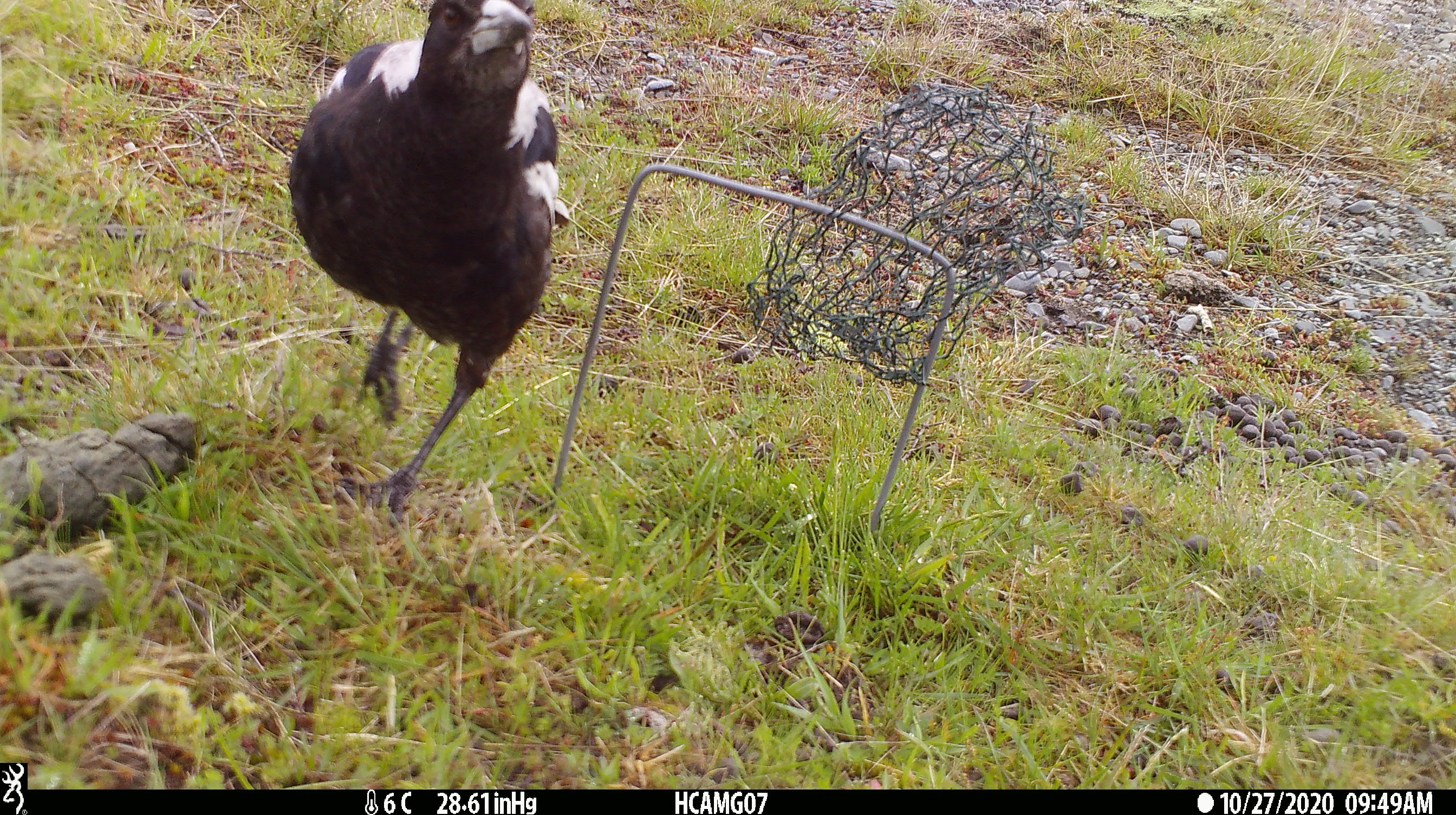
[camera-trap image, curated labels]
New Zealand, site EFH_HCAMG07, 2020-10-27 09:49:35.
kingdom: Animalia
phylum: Chordata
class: Aves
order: Passeriformes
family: Artamidae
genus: Gymnorhina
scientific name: Gymnorhina tibicen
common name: australian magpie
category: magpie